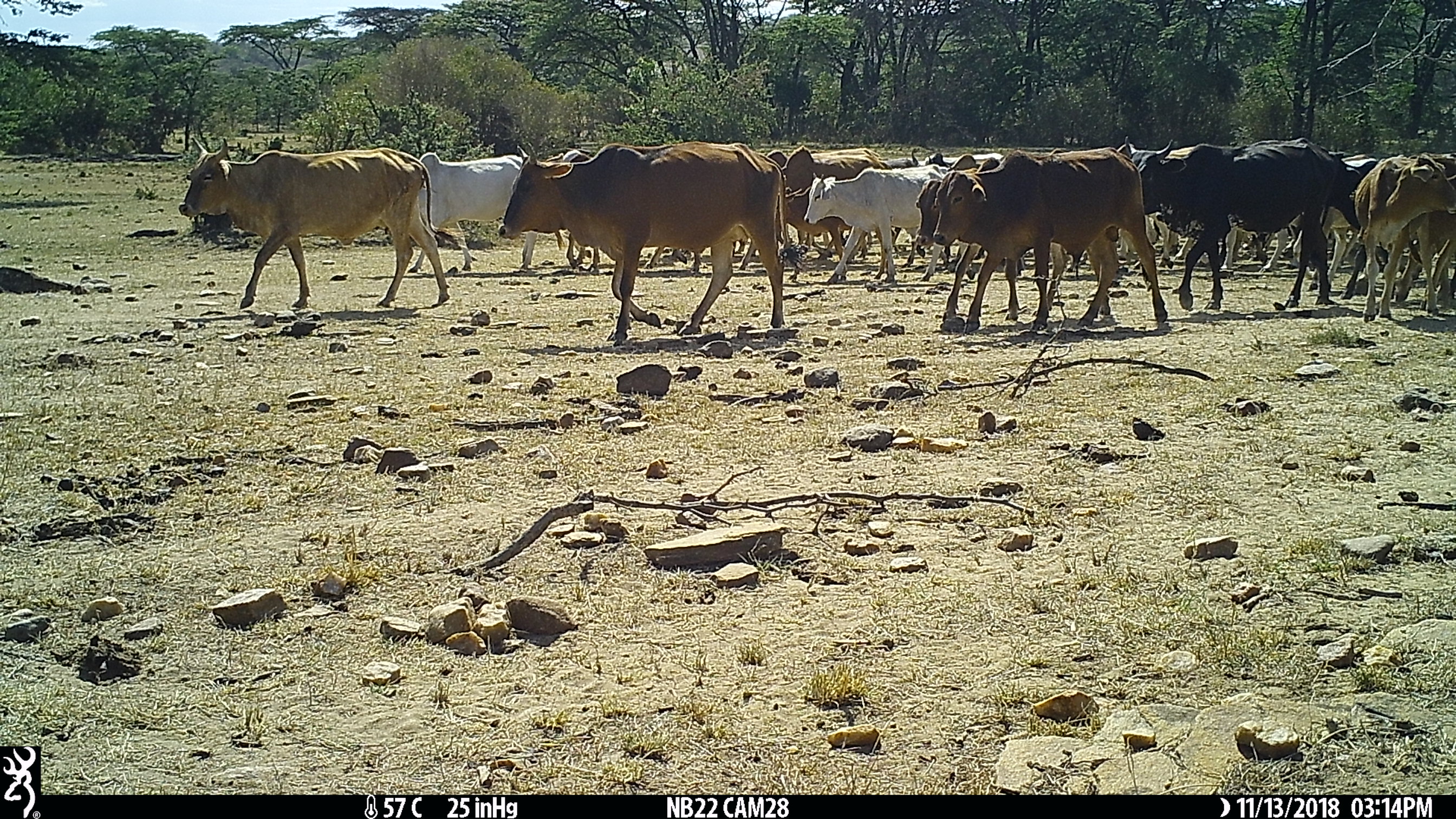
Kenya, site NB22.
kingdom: Animalia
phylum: Chordata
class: Mammalia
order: Artiodactyla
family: Bovidae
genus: Bos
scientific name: Bos taurus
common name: cattle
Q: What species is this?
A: Cattle (Bos taurus).